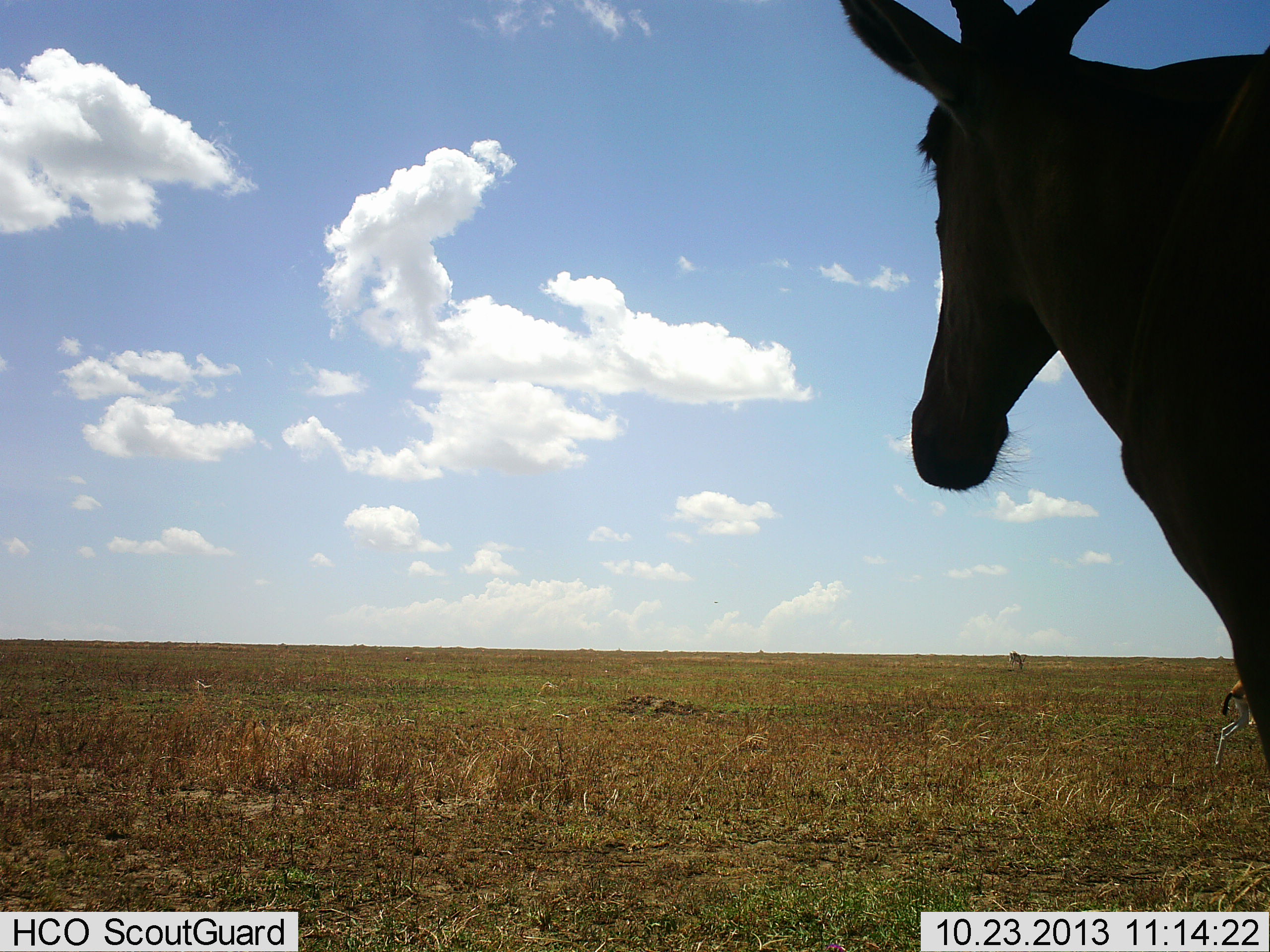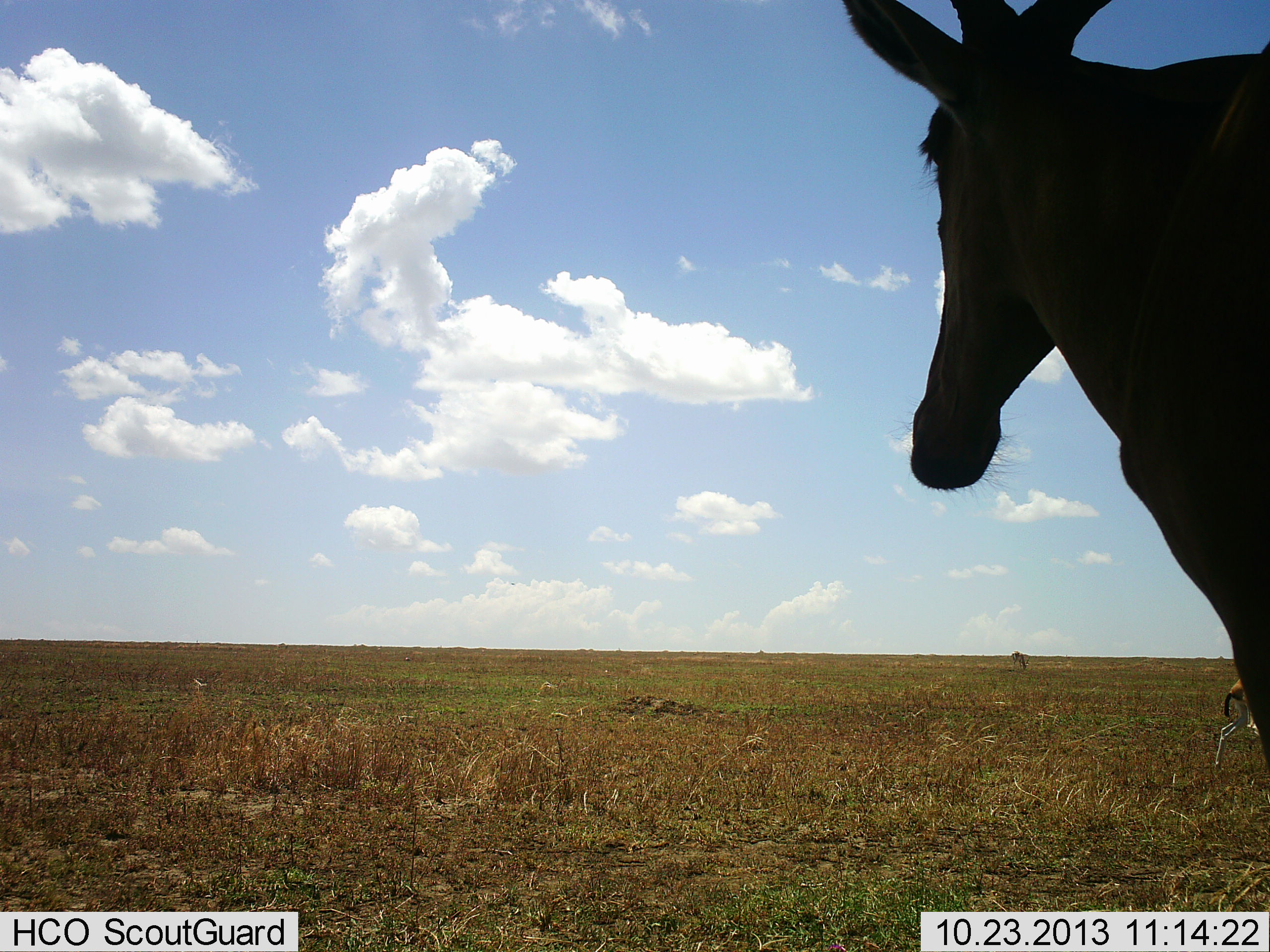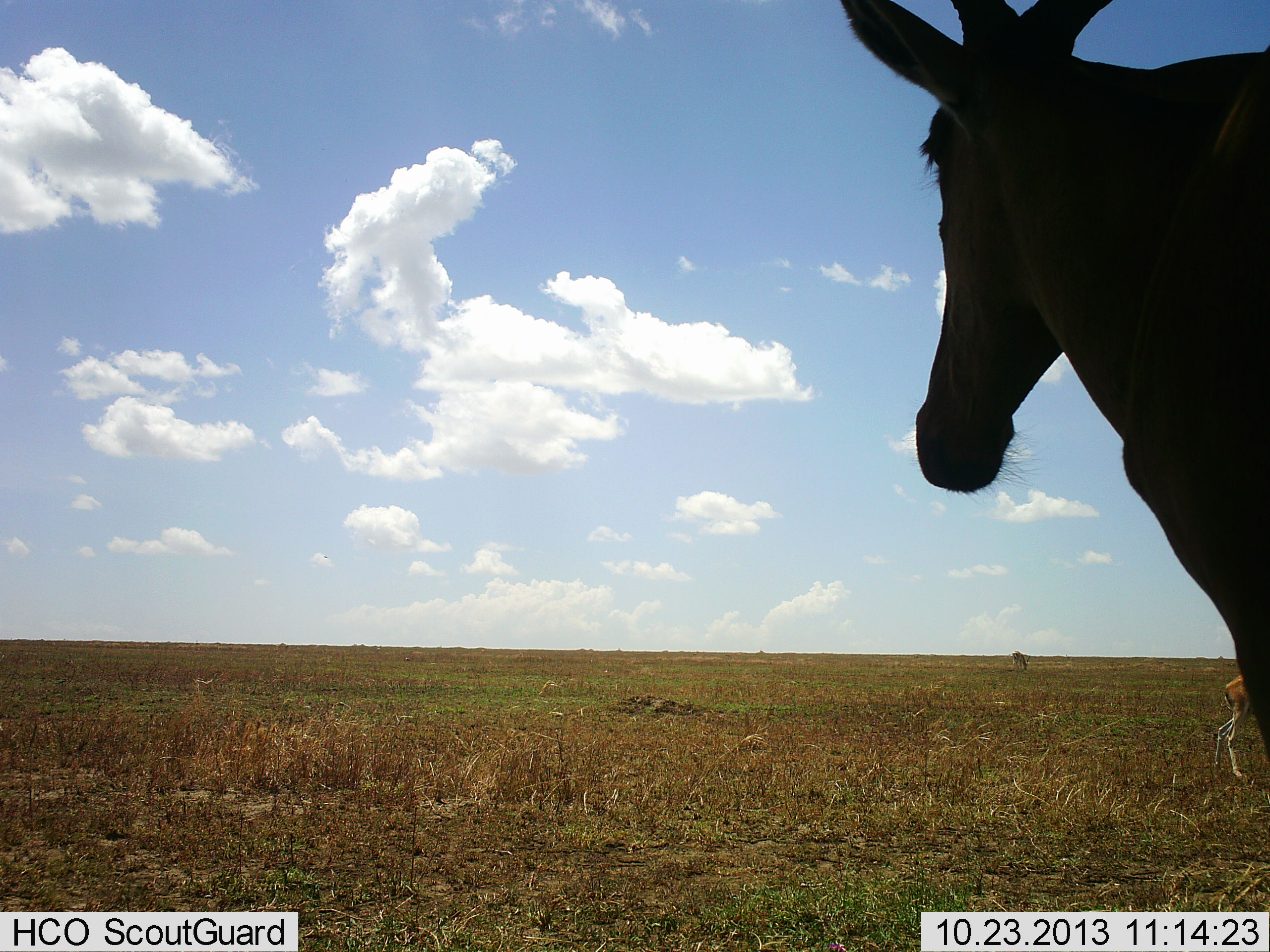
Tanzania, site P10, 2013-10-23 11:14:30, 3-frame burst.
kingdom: Animalia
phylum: Chordata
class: Mammalia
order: Artiodactyla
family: Bovidae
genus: Eudorcas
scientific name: Eudorcas thomsonii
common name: thomson's gazelle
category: gazellethomsons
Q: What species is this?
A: Gazellethomsons (thomson's gazelle) (Eudorcas thomsonii).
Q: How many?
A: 1.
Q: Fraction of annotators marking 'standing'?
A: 58%.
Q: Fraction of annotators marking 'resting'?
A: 0%.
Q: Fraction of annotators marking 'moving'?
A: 25%.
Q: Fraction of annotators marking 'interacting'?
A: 0%.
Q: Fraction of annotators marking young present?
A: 0%.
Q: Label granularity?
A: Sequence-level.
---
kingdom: Animalia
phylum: Chordata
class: Mammalia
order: Artiodactyla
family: Bovidae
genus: Alcelaphus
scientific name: Alcelaphus buselaphus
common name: hartebeest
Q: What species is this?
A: Hartebeest (Alcelaphus buselaphus).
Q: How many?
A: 1.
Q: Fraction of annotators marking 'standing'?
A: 88%.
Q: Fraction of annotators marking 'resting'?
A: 6%.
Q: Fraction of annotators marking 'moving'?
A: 0%.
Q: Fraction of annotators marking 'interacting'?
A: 0%.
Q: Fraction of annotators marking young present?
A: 0%.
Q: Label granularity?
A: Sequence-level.